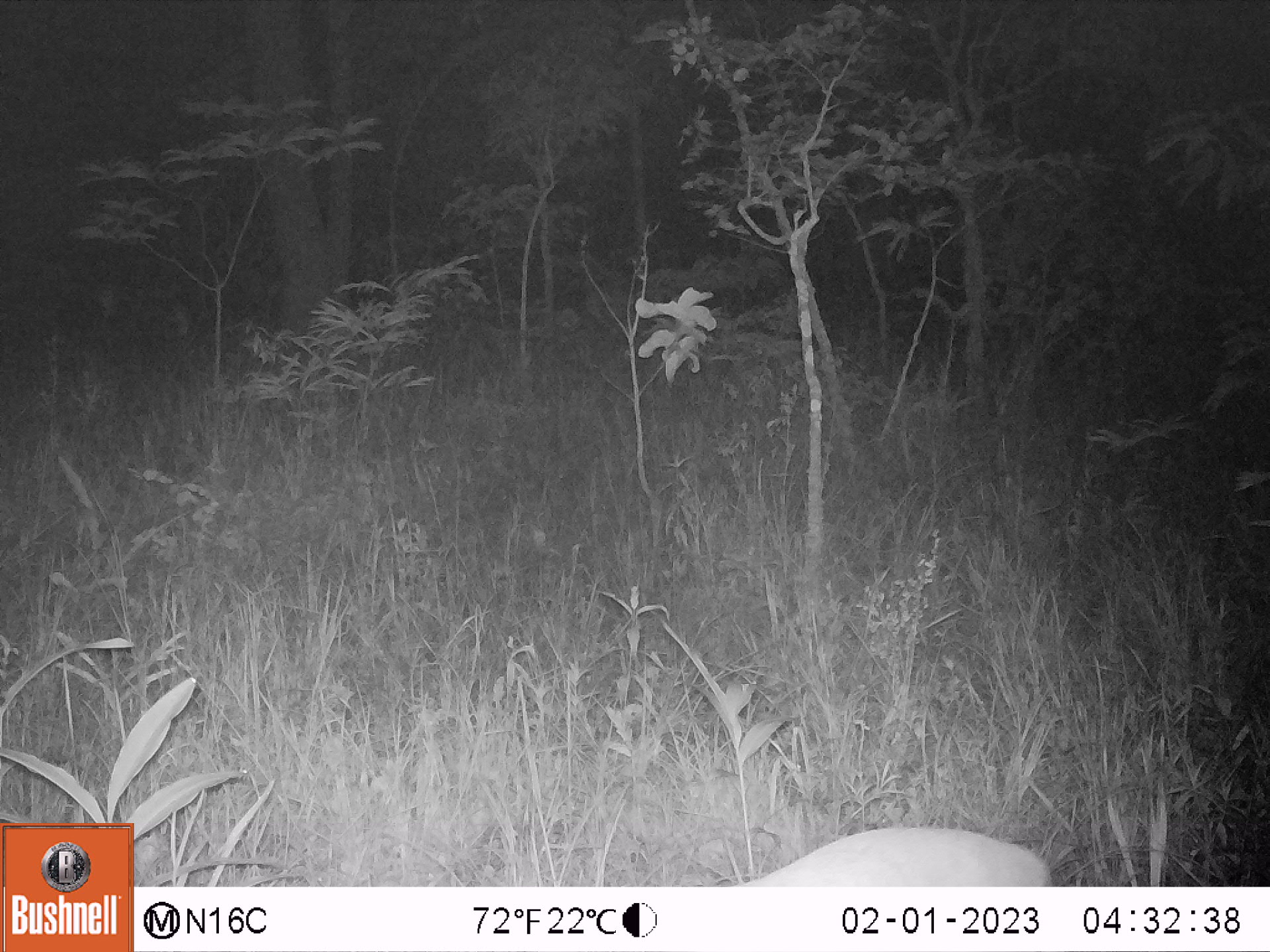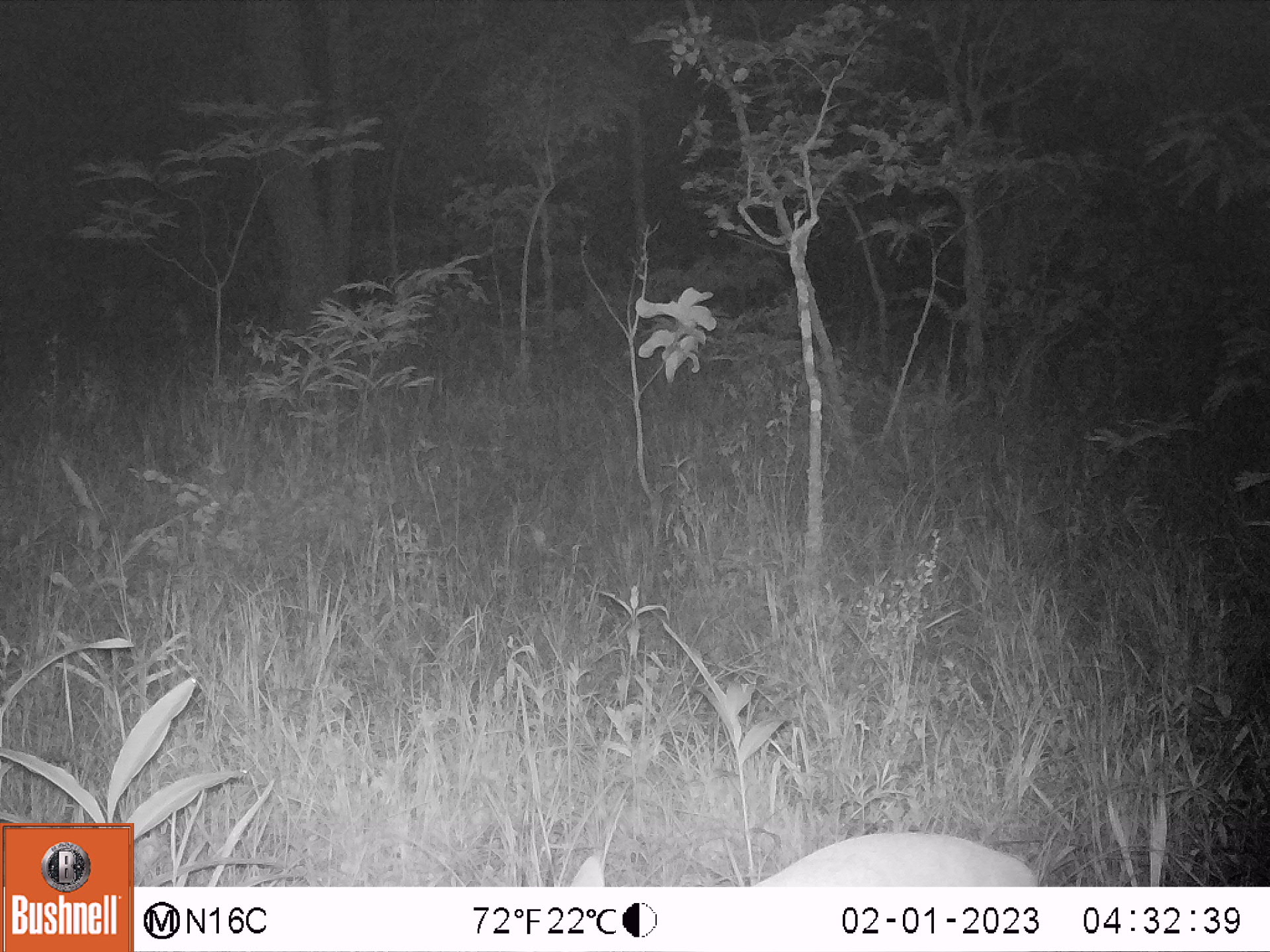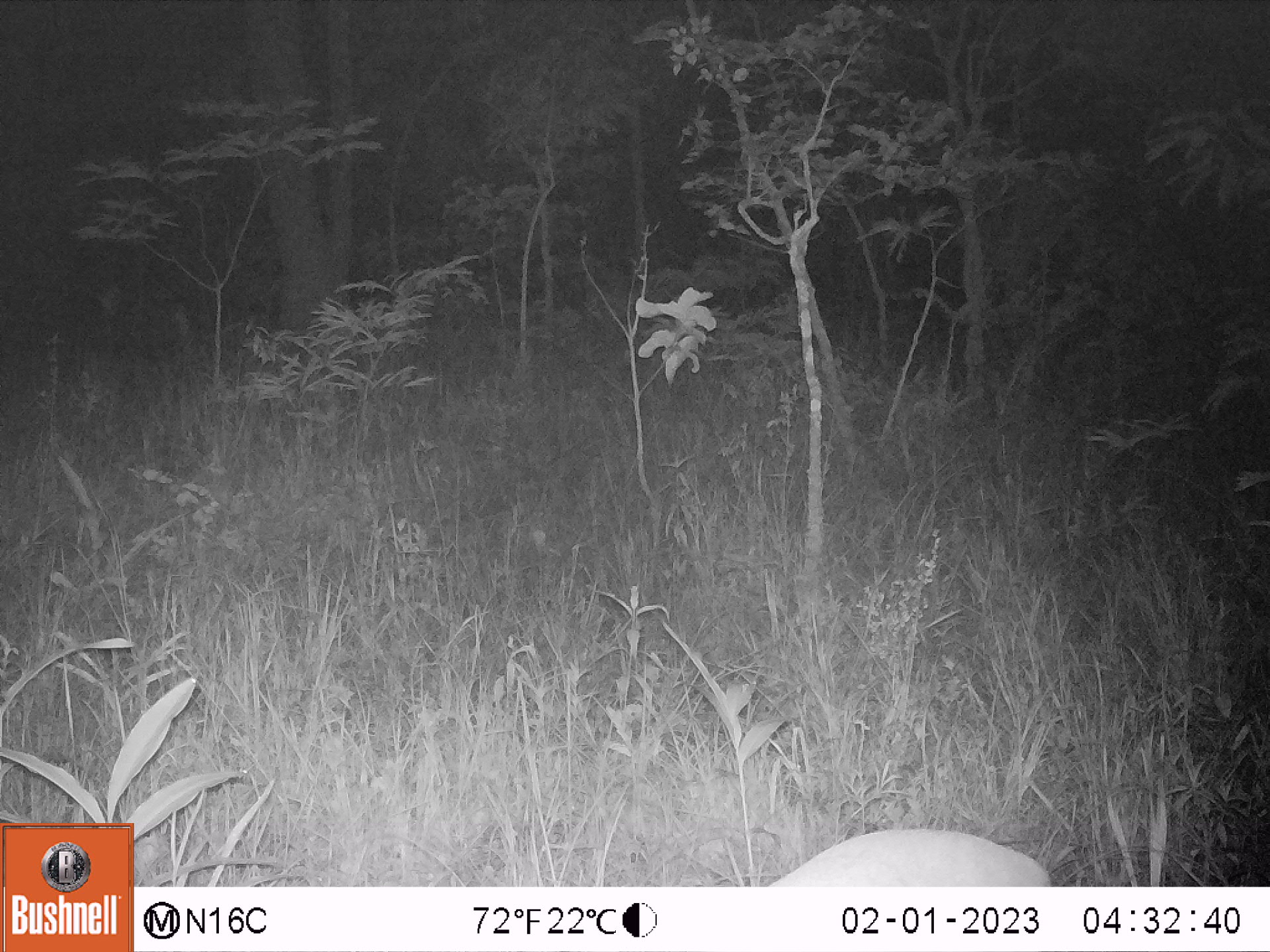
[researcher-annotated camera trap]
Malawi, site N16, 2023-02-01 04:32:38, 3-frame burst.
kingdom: Animalia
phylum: Chordata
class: Mammalia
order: Artiodactyla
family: Bovidae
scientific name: Antilopinae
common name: small antelope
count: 1